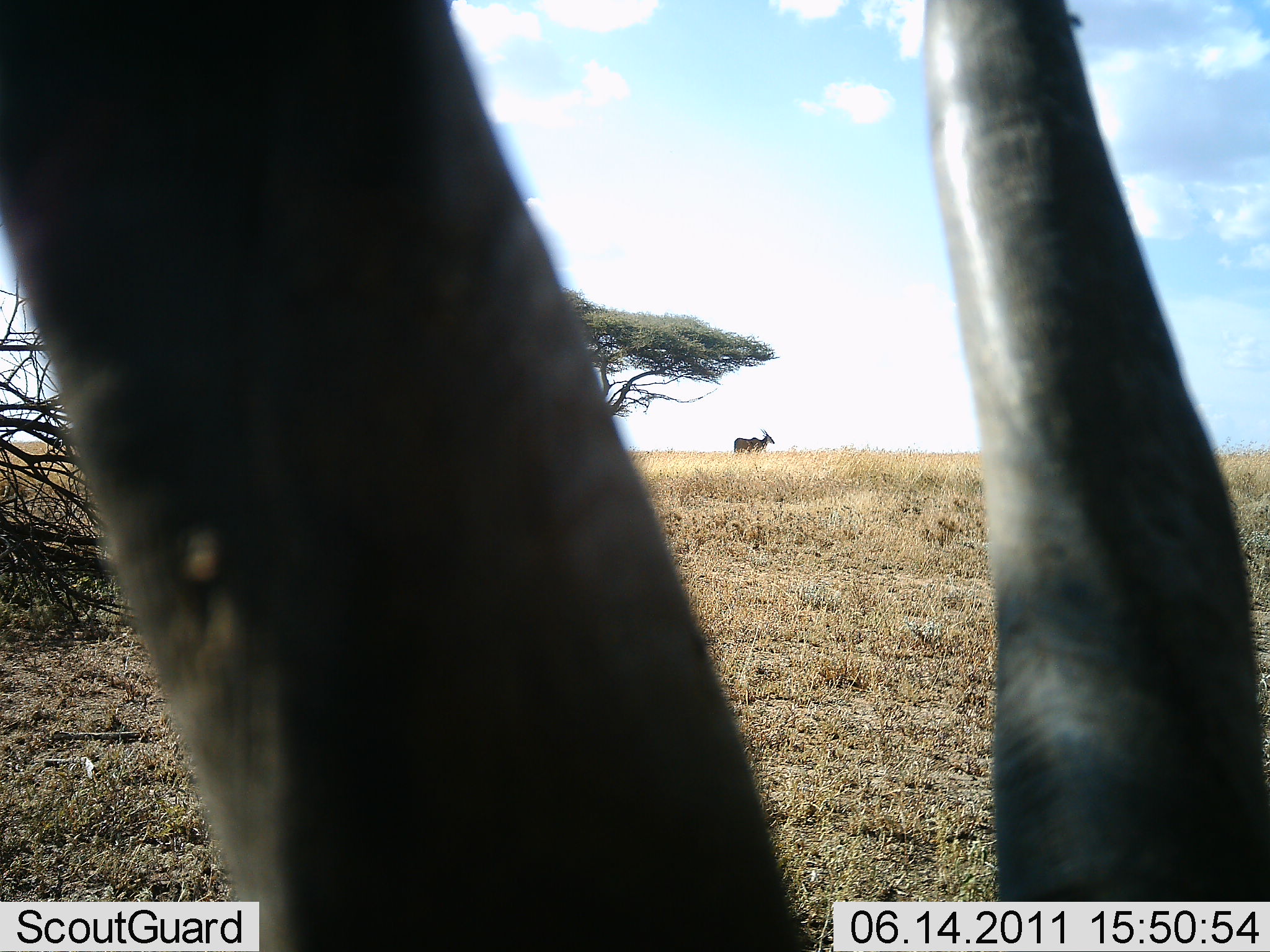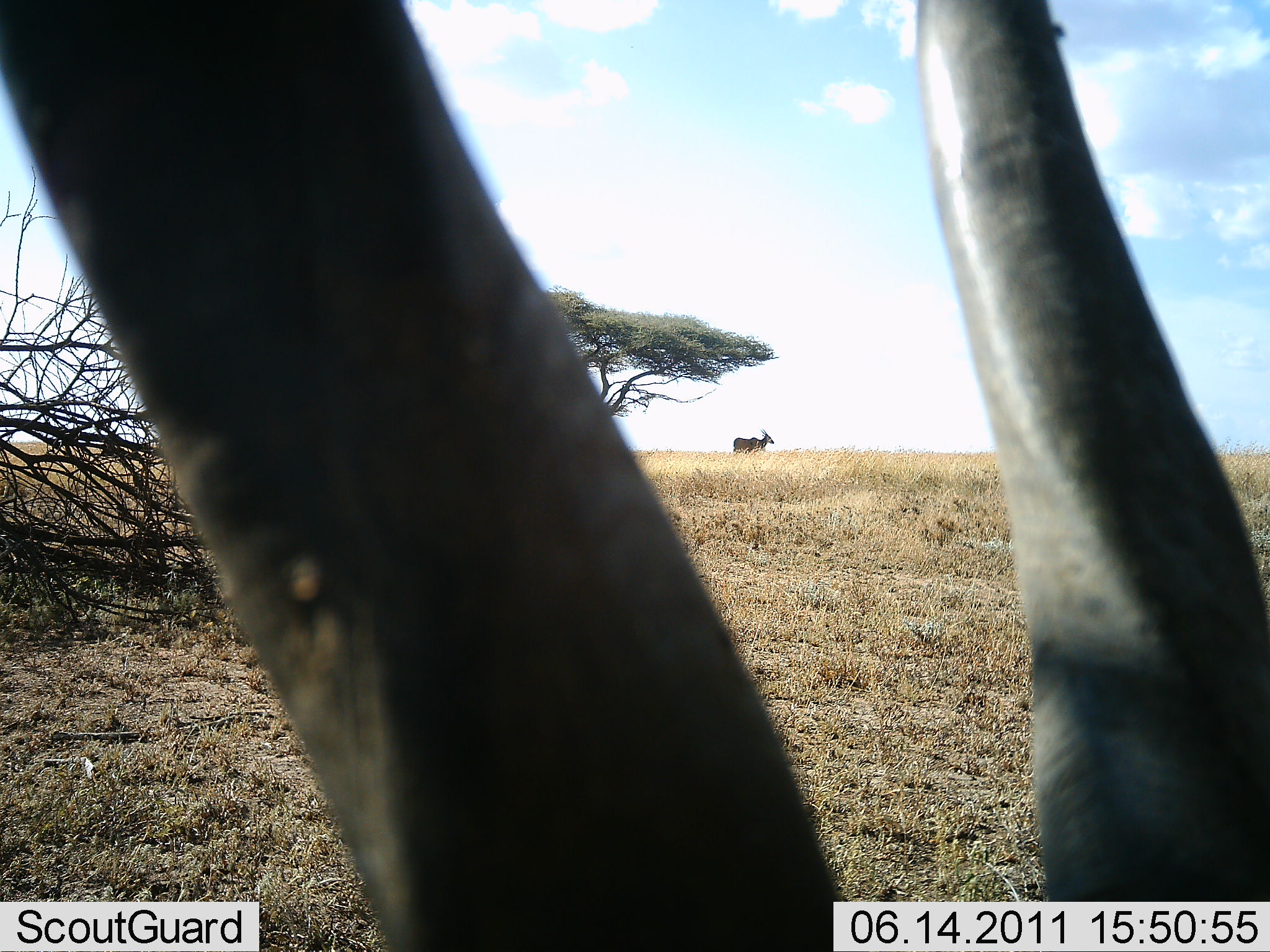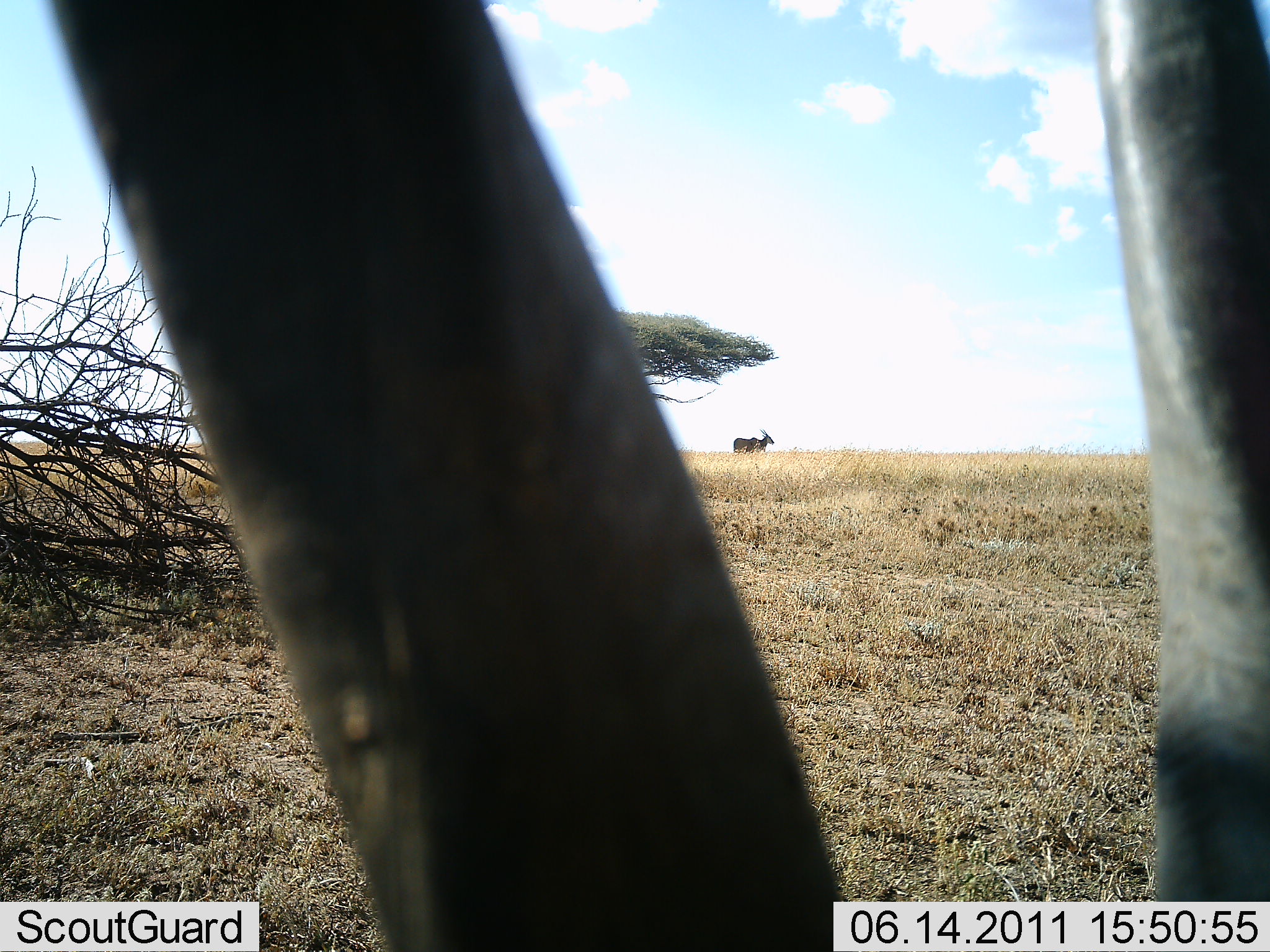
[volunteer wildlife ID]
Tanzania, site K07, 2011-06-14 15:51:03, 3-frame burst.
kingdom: Animalia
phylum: Chordata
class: Mammalia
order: Artiodactyla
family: Bovidae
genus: Tragelaphus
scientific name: Tragelaphus oryx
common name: eland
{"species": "eland (Tragelaphus oryx)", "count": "2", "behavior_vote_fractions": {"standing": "60%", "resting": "20%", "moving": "40%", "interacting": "0%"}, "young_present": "0%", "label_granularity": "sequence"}